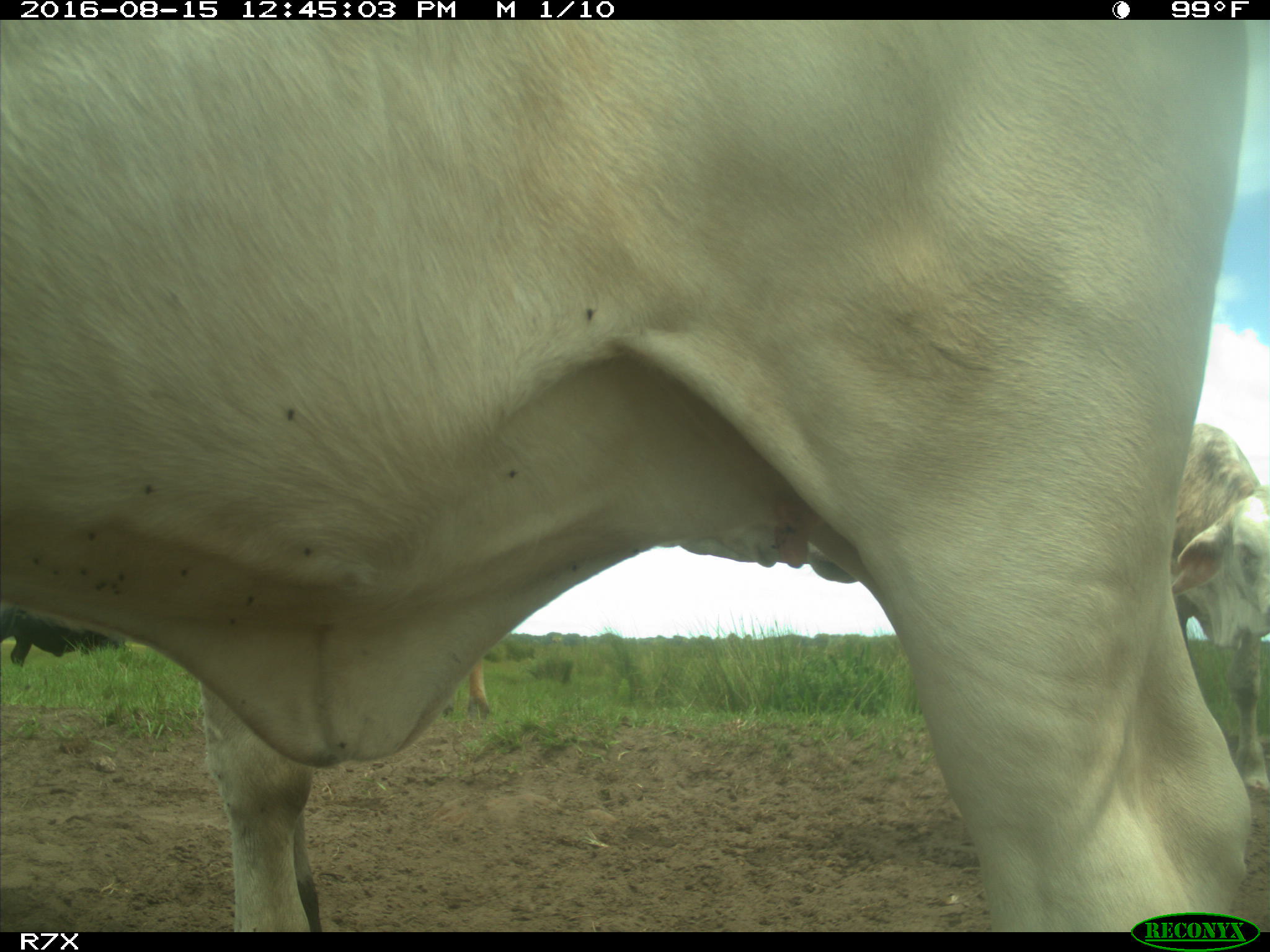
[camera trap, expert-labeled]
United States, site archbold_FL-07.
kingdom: Animalia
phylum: Chordata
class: Mammalia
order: Artiodactyla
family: Bovidae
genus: Bos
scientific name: Bos taurus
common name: domestic cow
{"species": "Bos taurus (domestic cow)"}